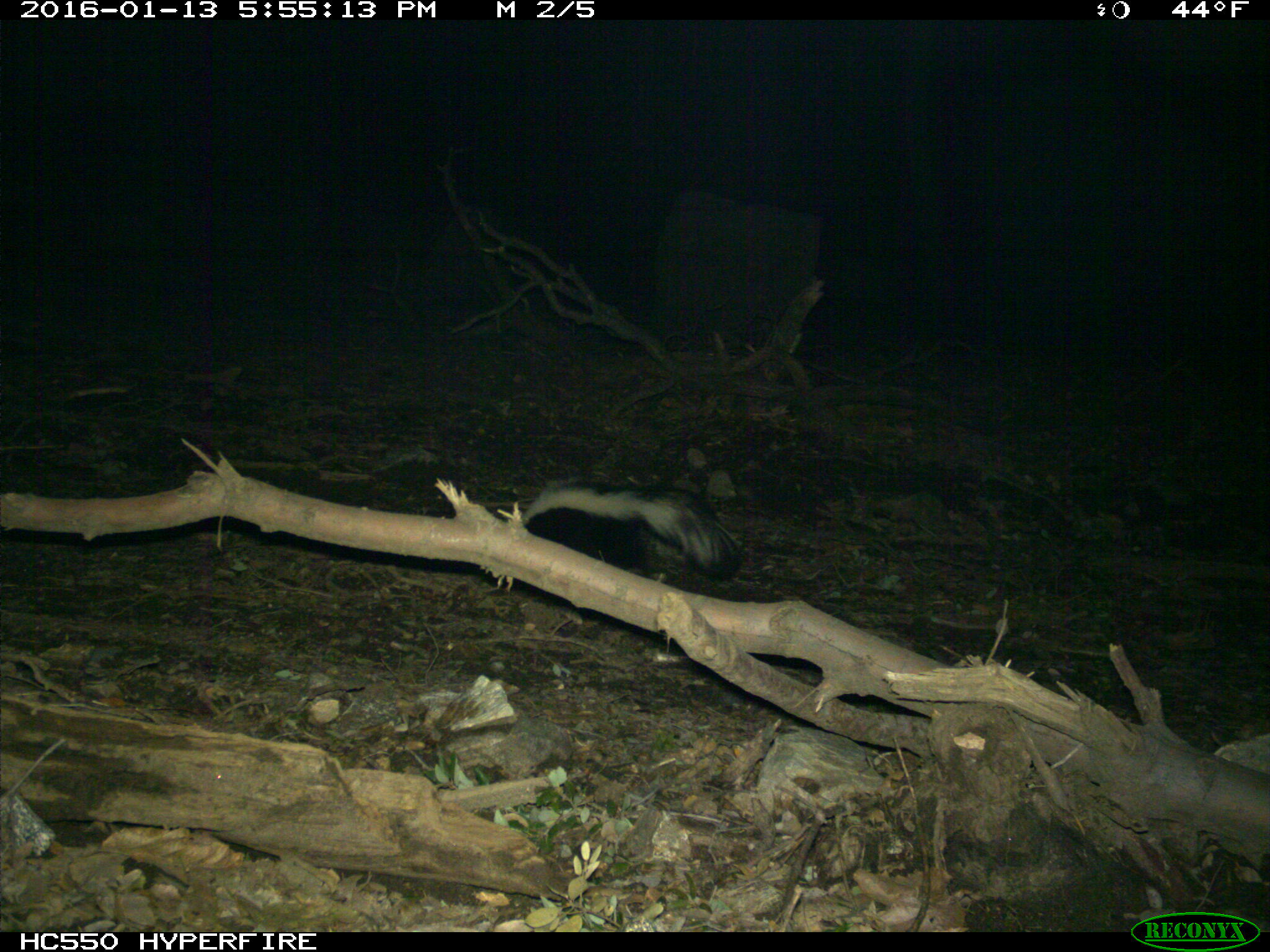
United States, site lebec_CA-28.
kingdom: Animalia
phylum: Chordata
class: Mammalia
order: Carnivora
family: Mephitidae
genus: Mephitis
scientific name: Mephitis mephitis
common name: striped skunk